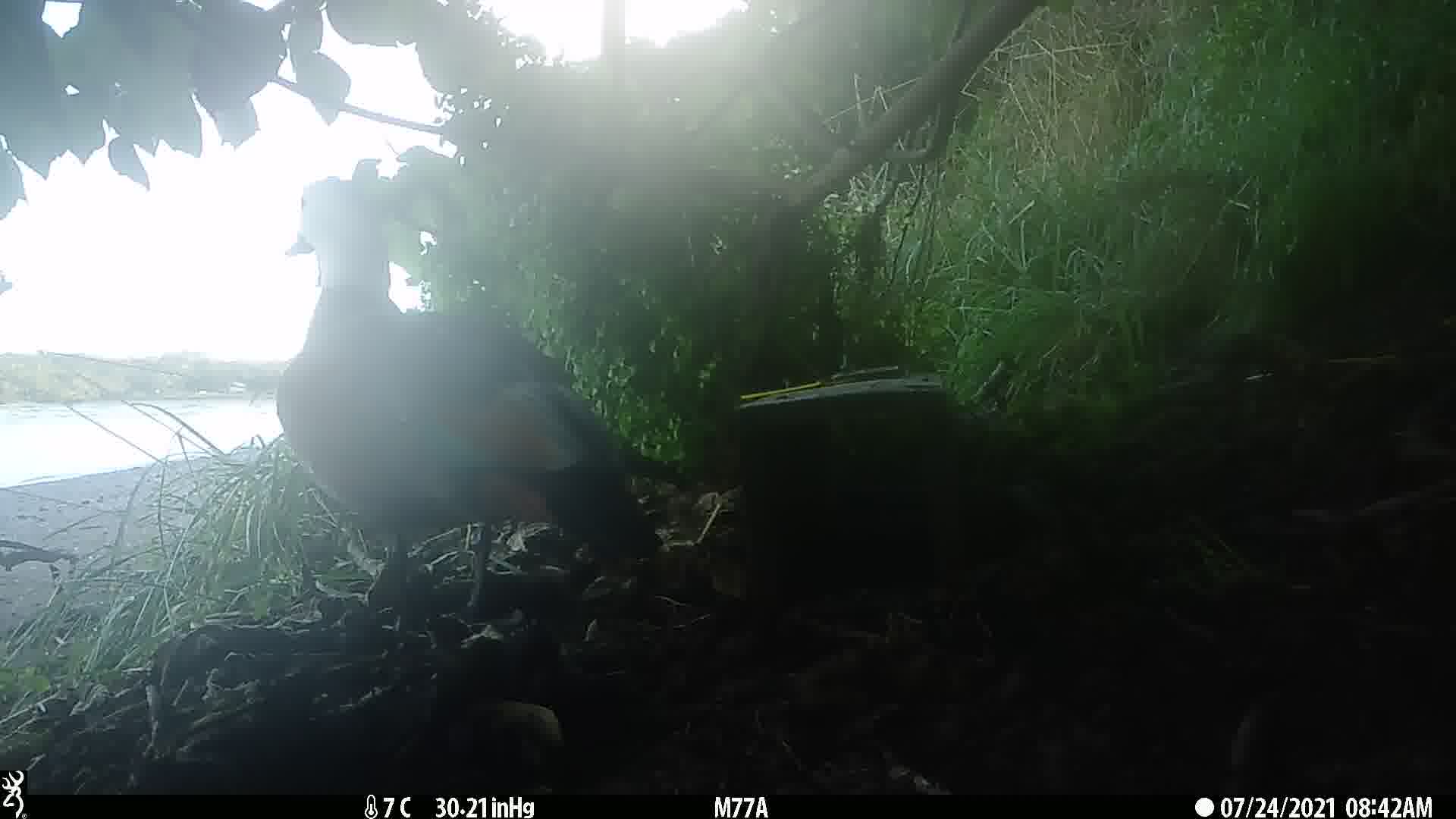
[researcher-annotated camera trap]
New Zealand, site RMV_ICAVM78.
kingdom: Animalia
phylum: Chordata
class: Aves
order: Anseriformes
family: Anatidae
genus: Tadorna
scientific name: Tadorna variegata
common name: paradise shelduck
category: paradise duck